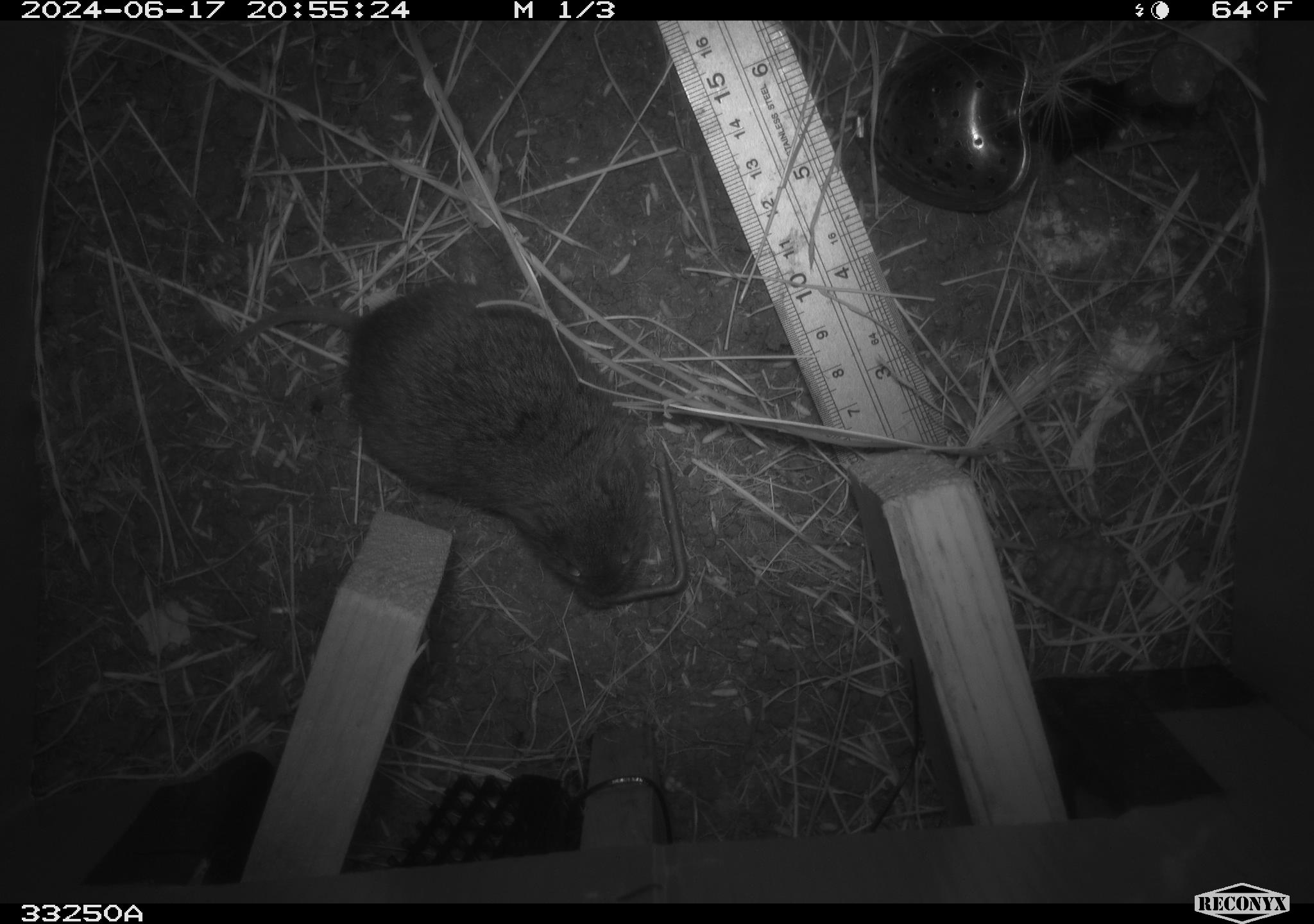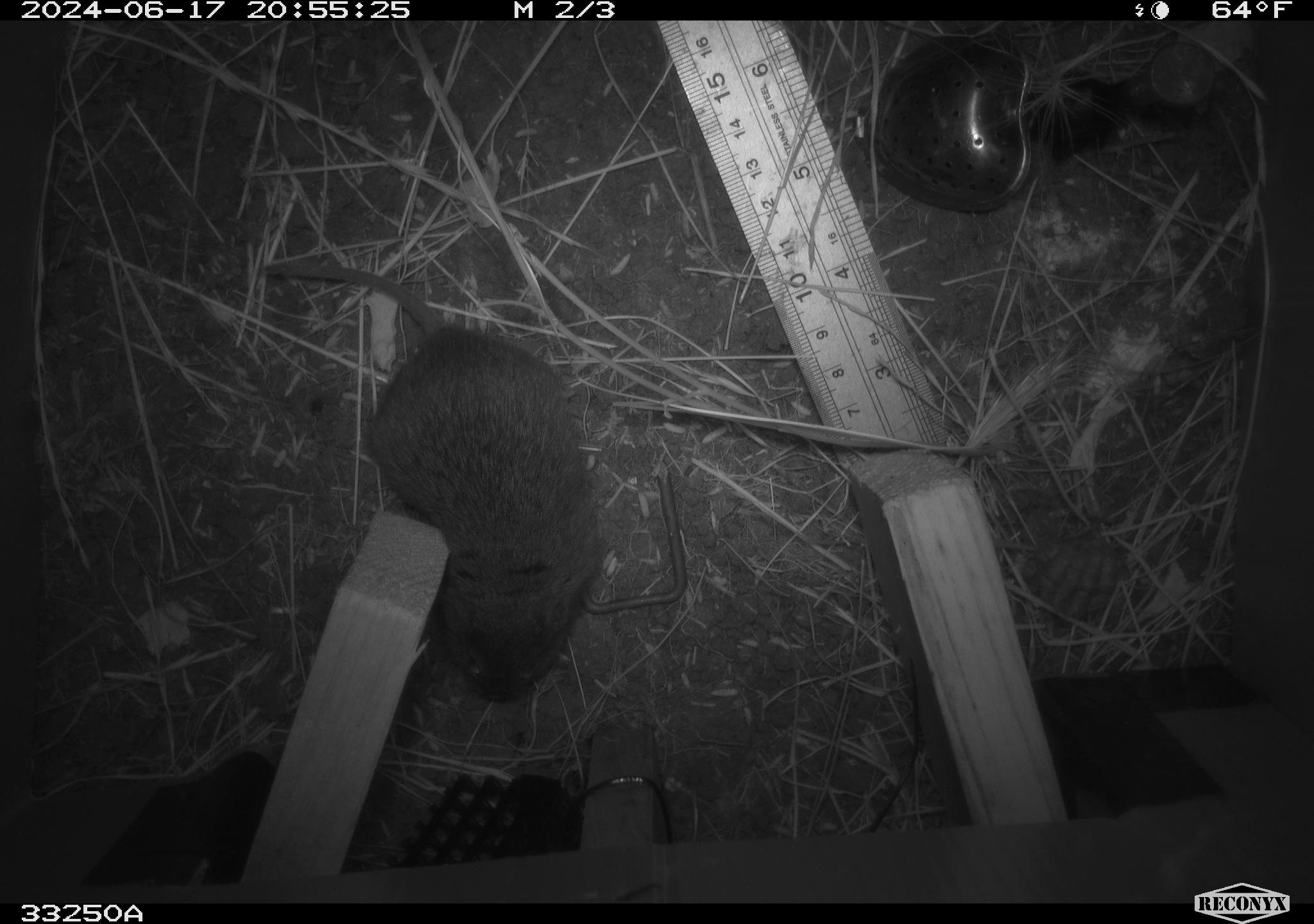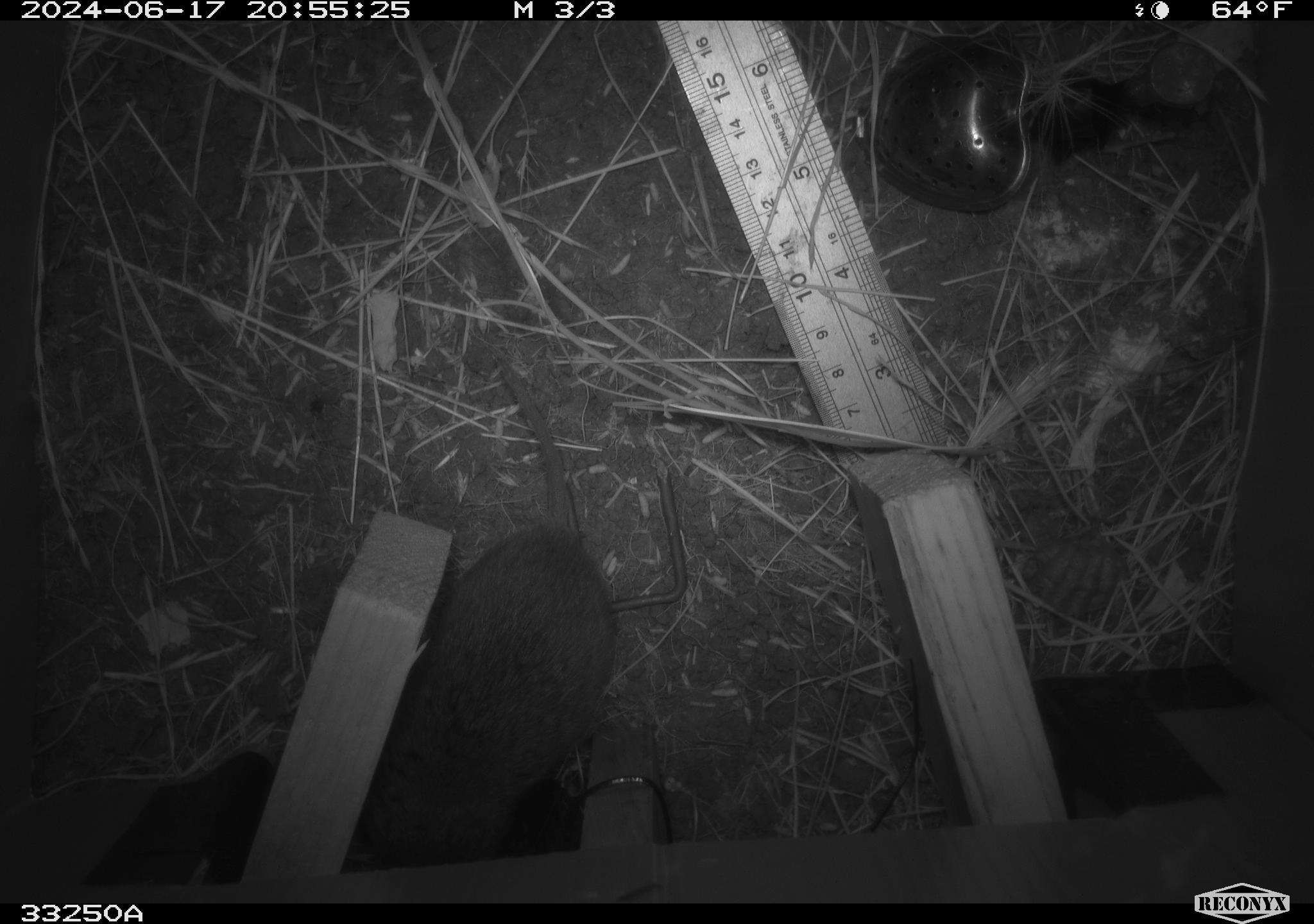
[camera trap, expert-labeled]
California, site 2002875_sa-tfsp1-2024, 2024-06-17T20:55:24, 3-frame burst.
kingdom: Animalia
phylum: Chordata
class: Mammalia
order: Rodentia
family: Cricetidae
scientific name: Arvicolinae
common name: voles, lemmings, and muskrats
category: arvicolinae subfamily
Arvicolinae subfamily (voles, lemmings, and muskrats) (Arvicolinae).